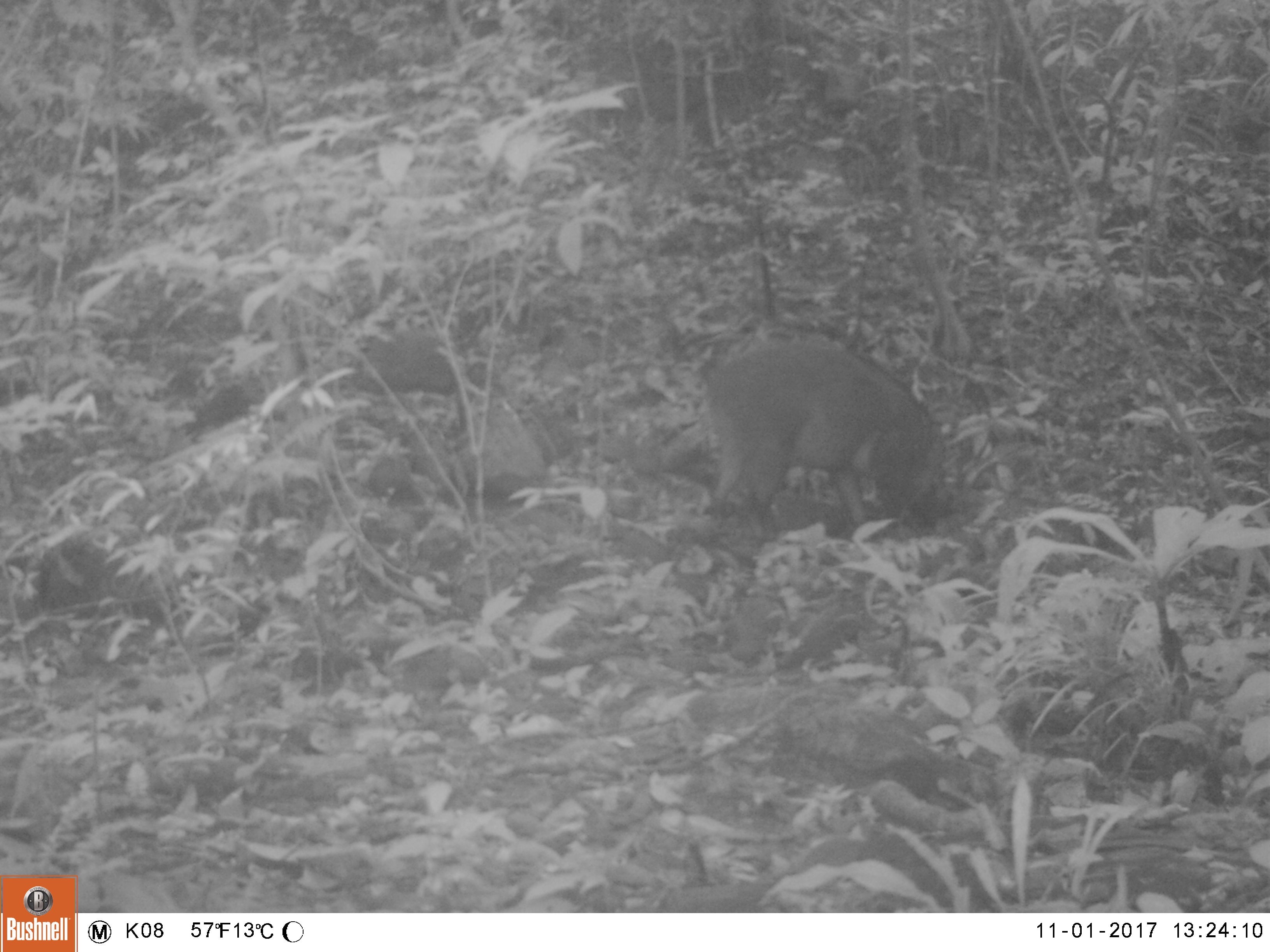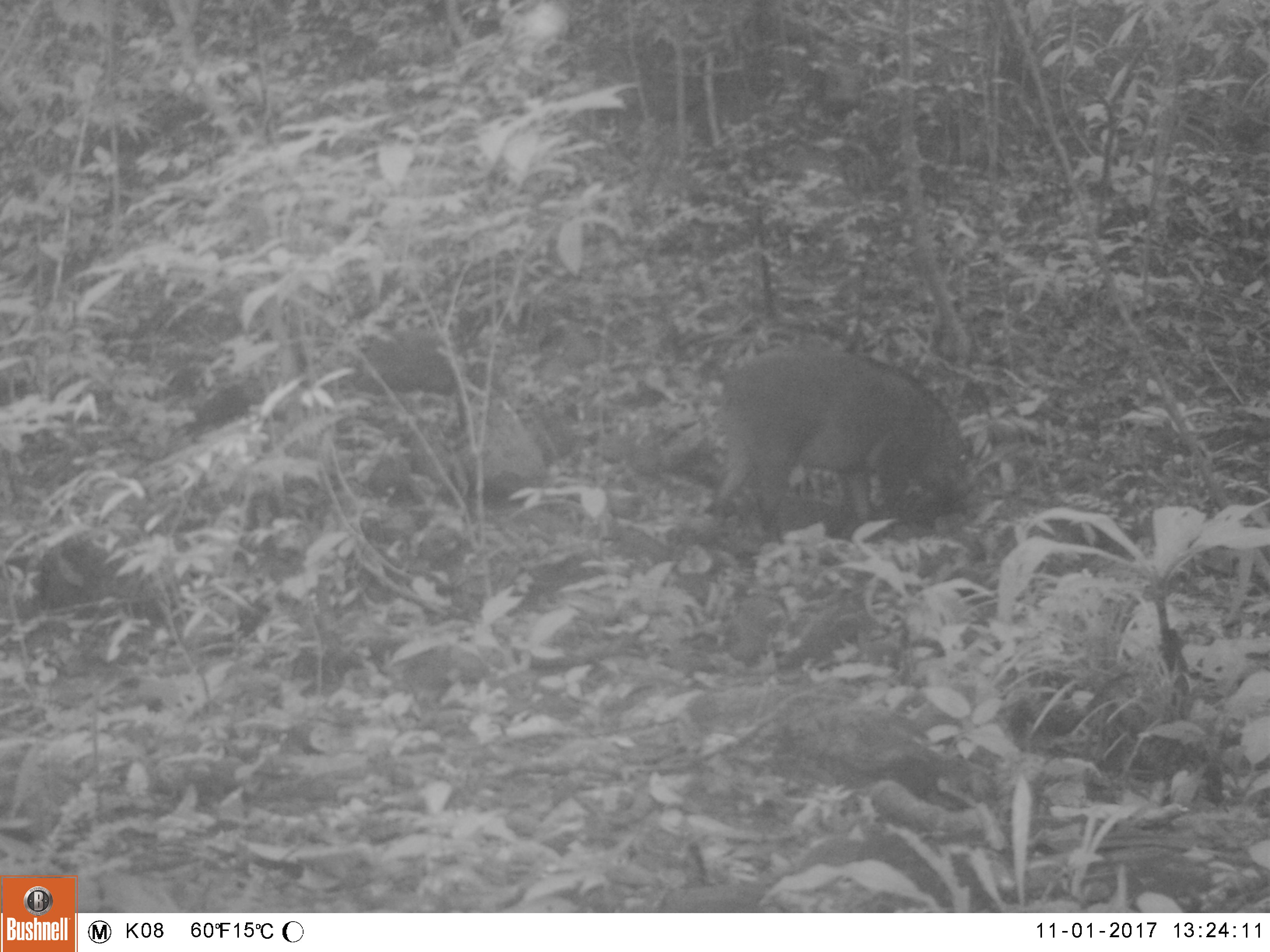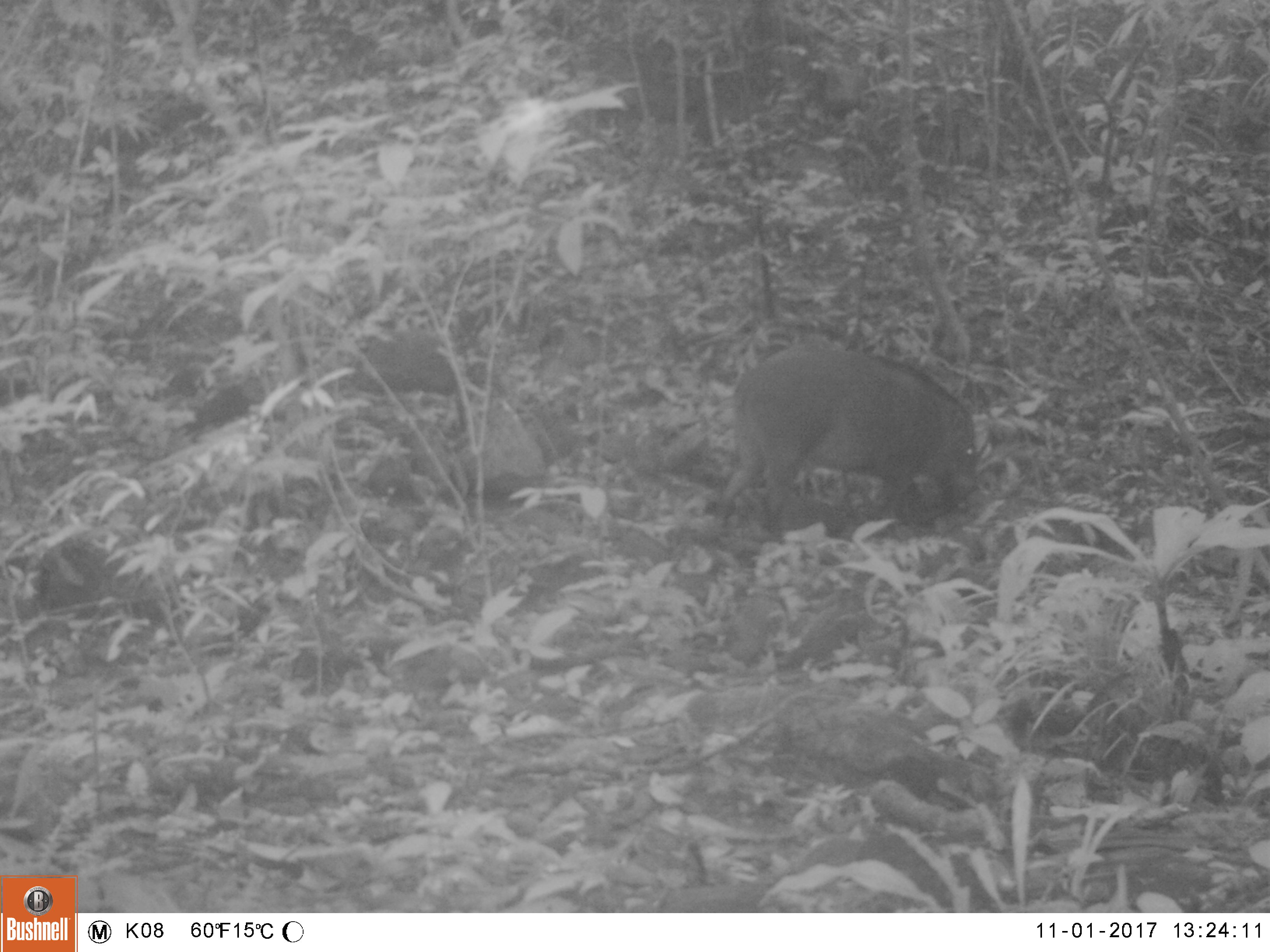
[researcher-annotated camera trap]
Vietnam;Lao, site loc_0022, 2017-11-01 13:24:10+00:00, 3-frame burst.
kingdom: Animalia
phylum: Chordata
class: Mammalia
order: Artiodactyla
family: Suidae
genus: Sus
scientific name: Sus scrofa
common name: eurasian wild pig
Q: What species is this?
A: Eurasian wild pig (Sus scrofa).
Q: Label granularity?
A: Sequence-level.